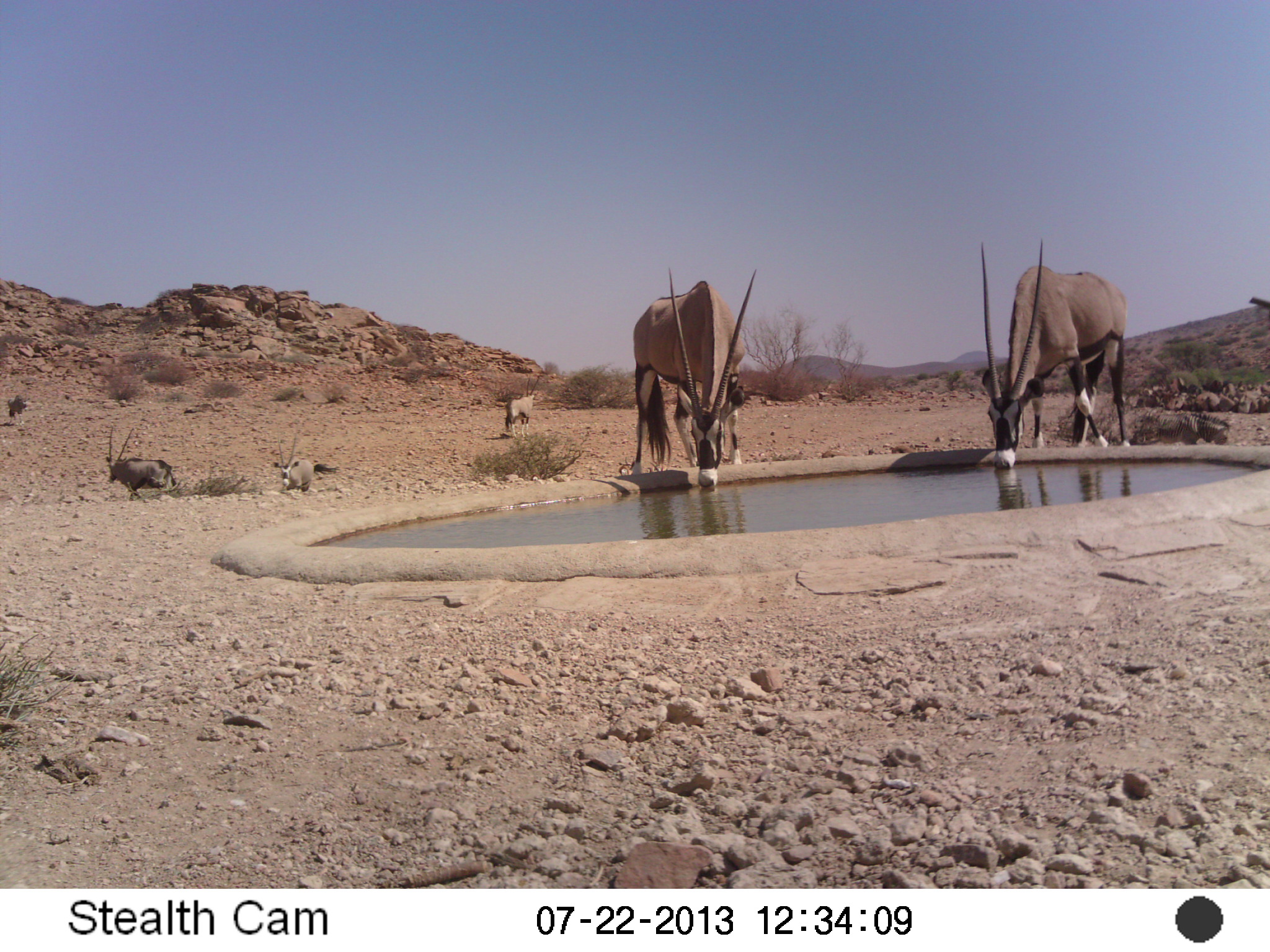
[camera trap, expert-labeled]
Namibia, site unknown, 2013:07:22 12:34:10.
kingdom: Animalia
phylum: Chordata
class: Mammalia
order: Artiodactyla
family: Bovidae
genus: Oryx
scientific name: Oryx gazella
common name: gemsbok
Oryx gazella (gemsbok).